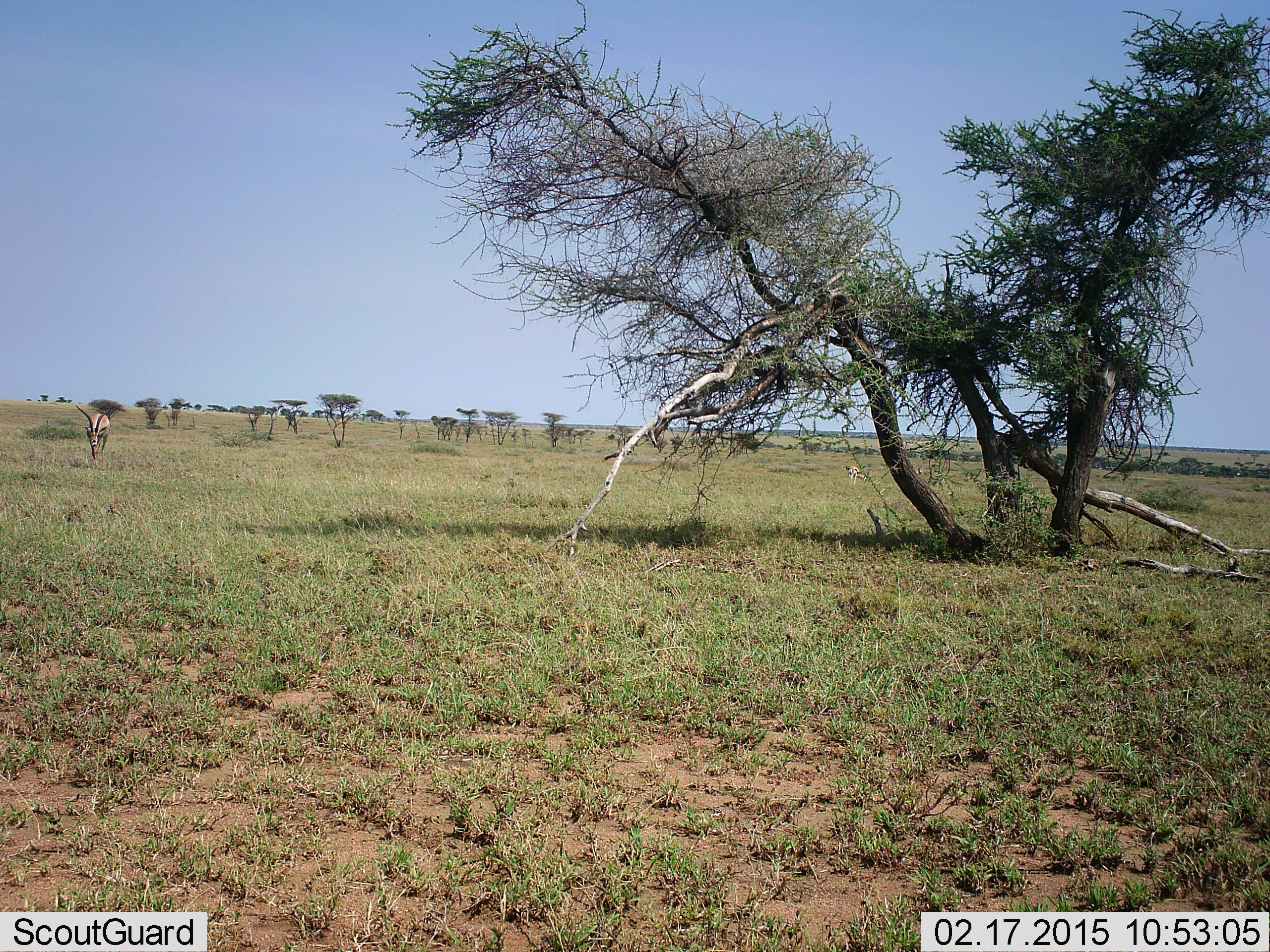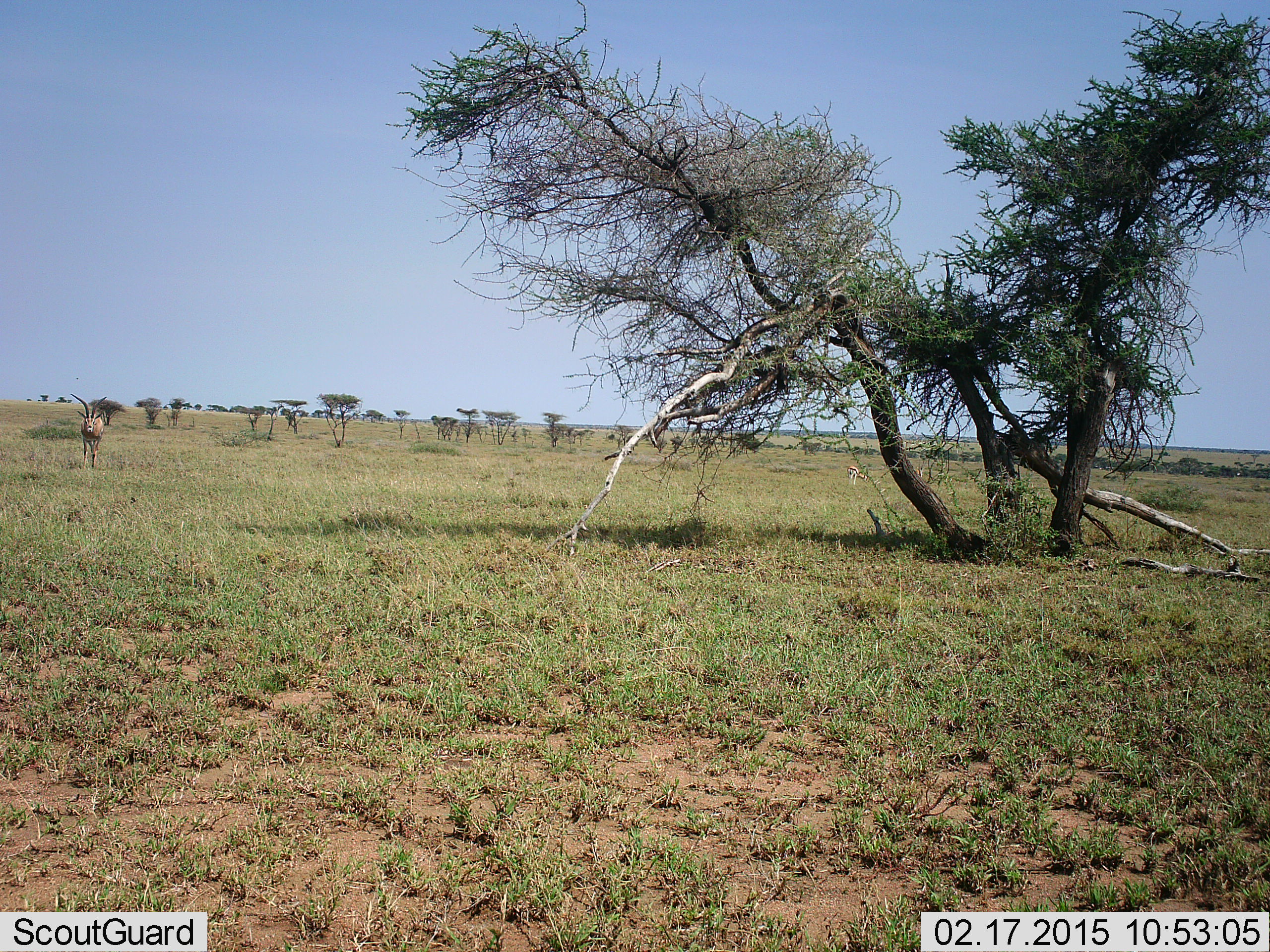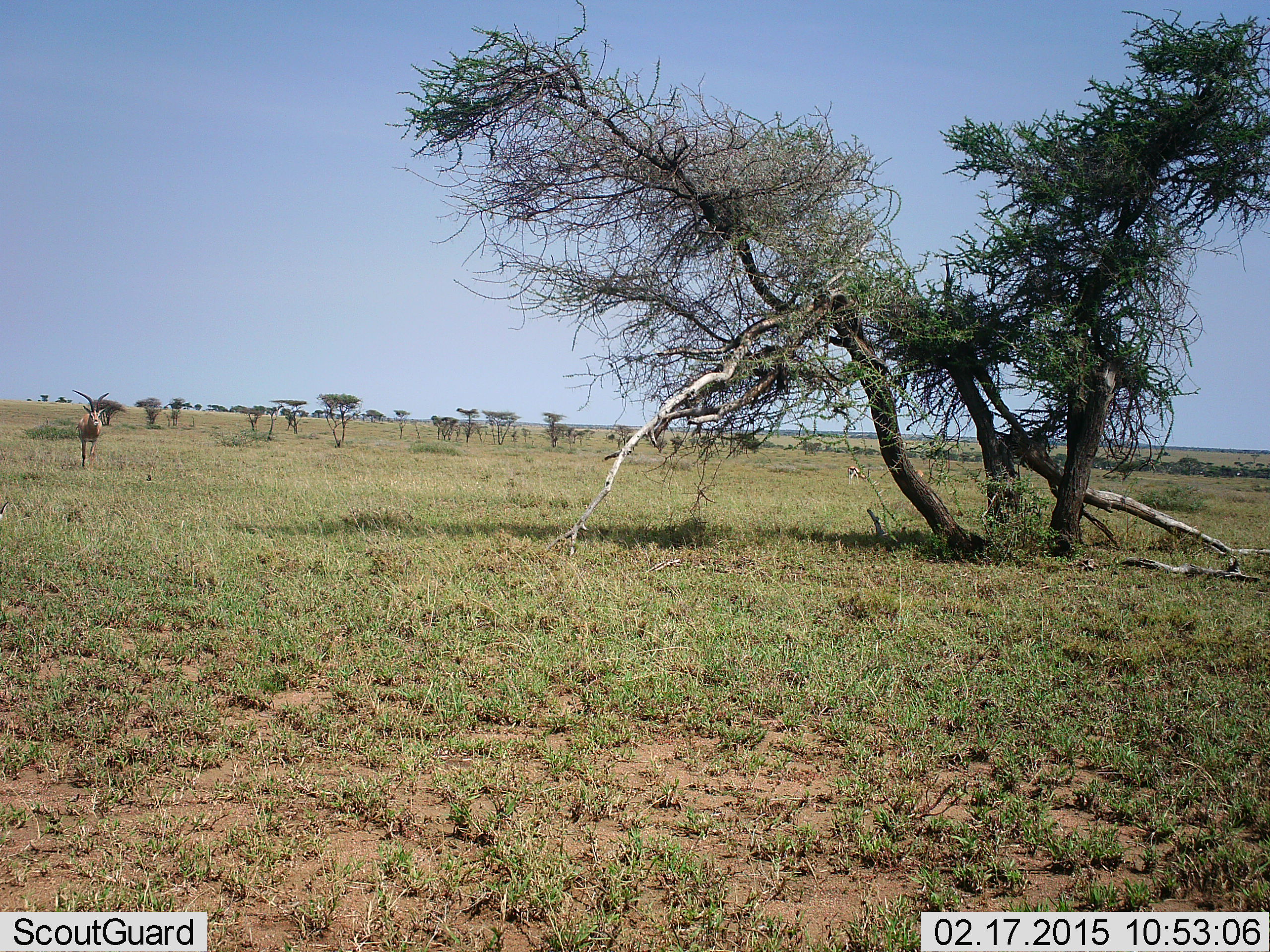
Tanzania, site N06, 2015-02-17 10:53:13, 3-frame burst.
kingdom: Animalia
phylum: Chordata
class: Mammalia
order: Artiodactyla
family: Bovidae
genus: Eudorcas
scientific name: Eudorcas thomsonii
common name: thomson's gazelle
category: gazellethomsons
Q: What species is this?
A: Gazellethomsons (thomson's gazelle) (Eudorcas thomsonii).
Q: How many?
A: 1.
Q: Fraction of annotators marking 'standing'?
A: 14%.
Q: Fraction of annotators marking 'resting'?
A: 0%.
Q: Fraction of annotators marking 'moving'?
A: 43%.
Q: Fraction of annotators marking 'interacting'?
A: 0%.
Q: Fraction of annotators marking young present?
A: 0%.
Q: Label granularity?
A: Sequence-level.